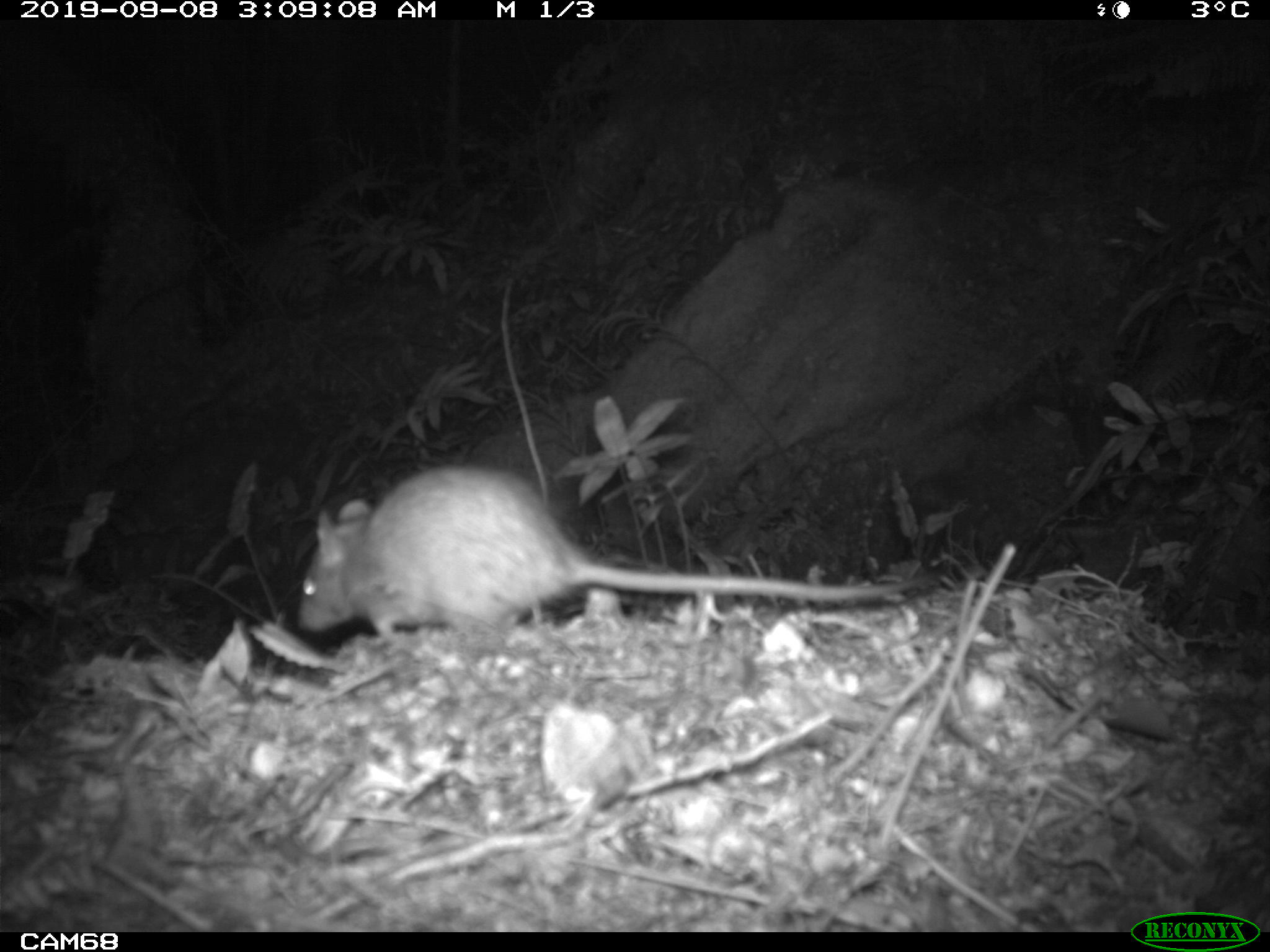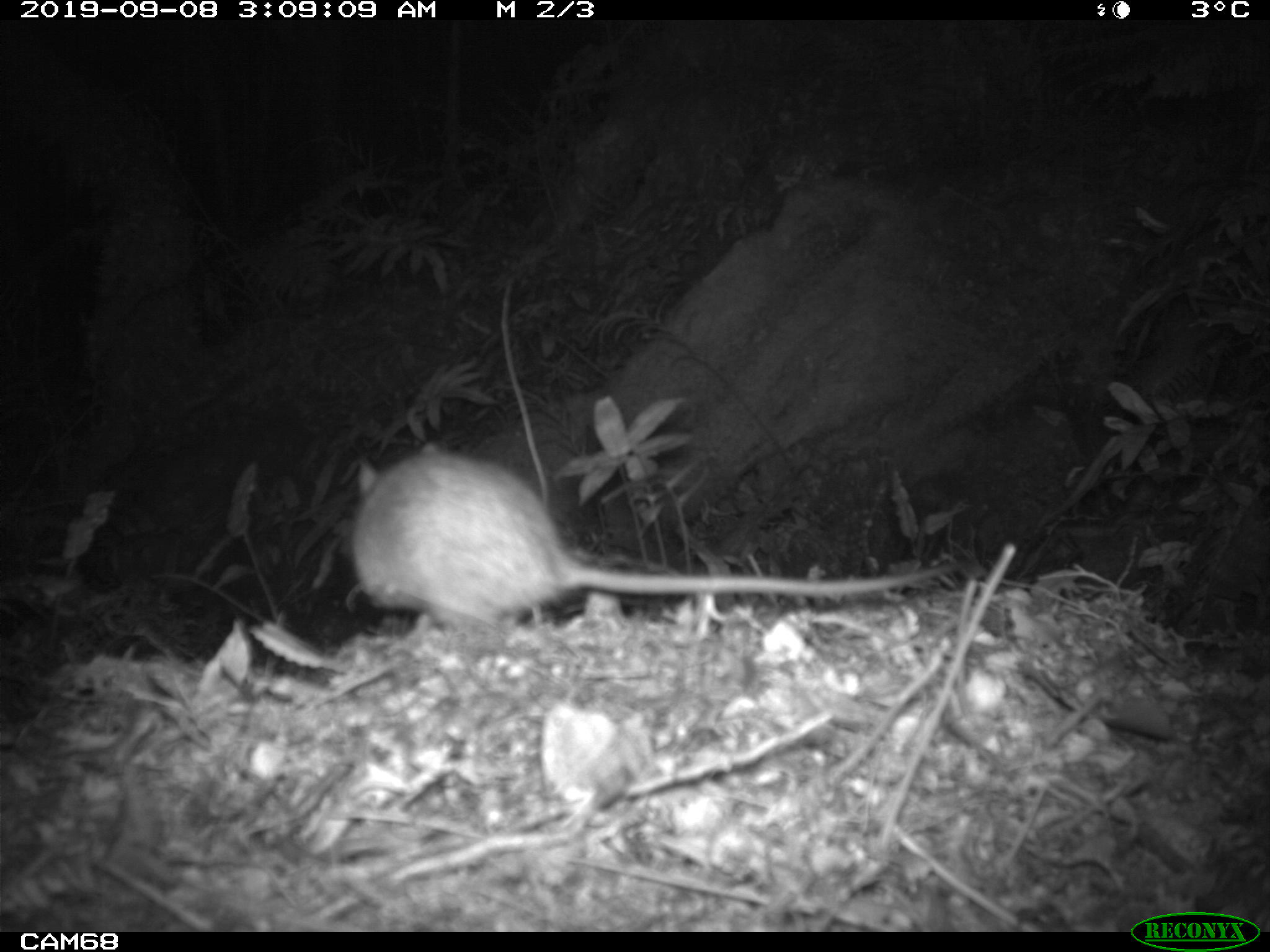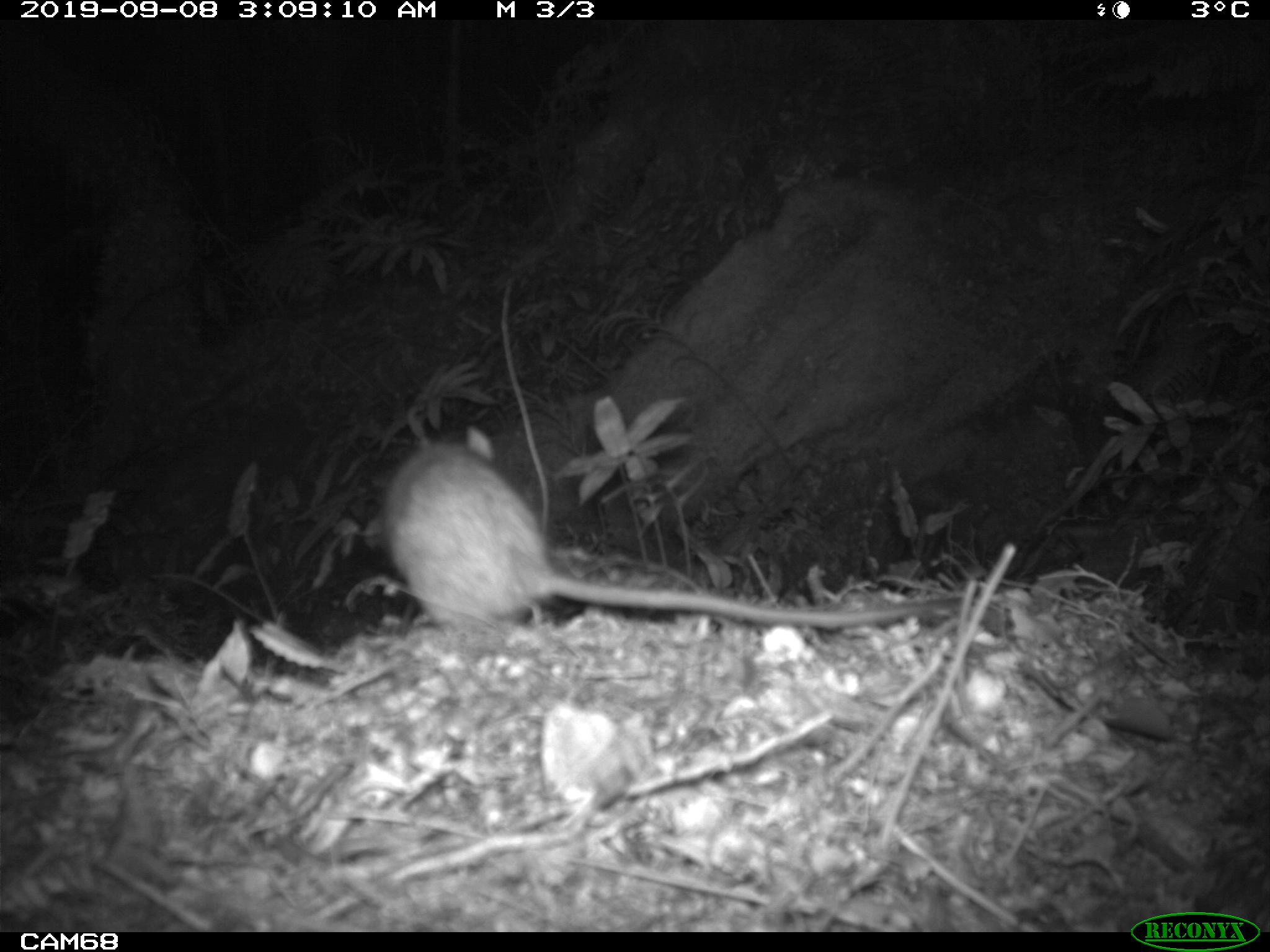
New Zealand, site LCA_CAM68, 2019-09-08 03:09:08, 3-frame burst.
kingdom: Animalia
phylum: Chordata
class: Mammalia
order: Rodentia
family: Muridae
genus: Rattus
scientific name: Rattus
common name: rat